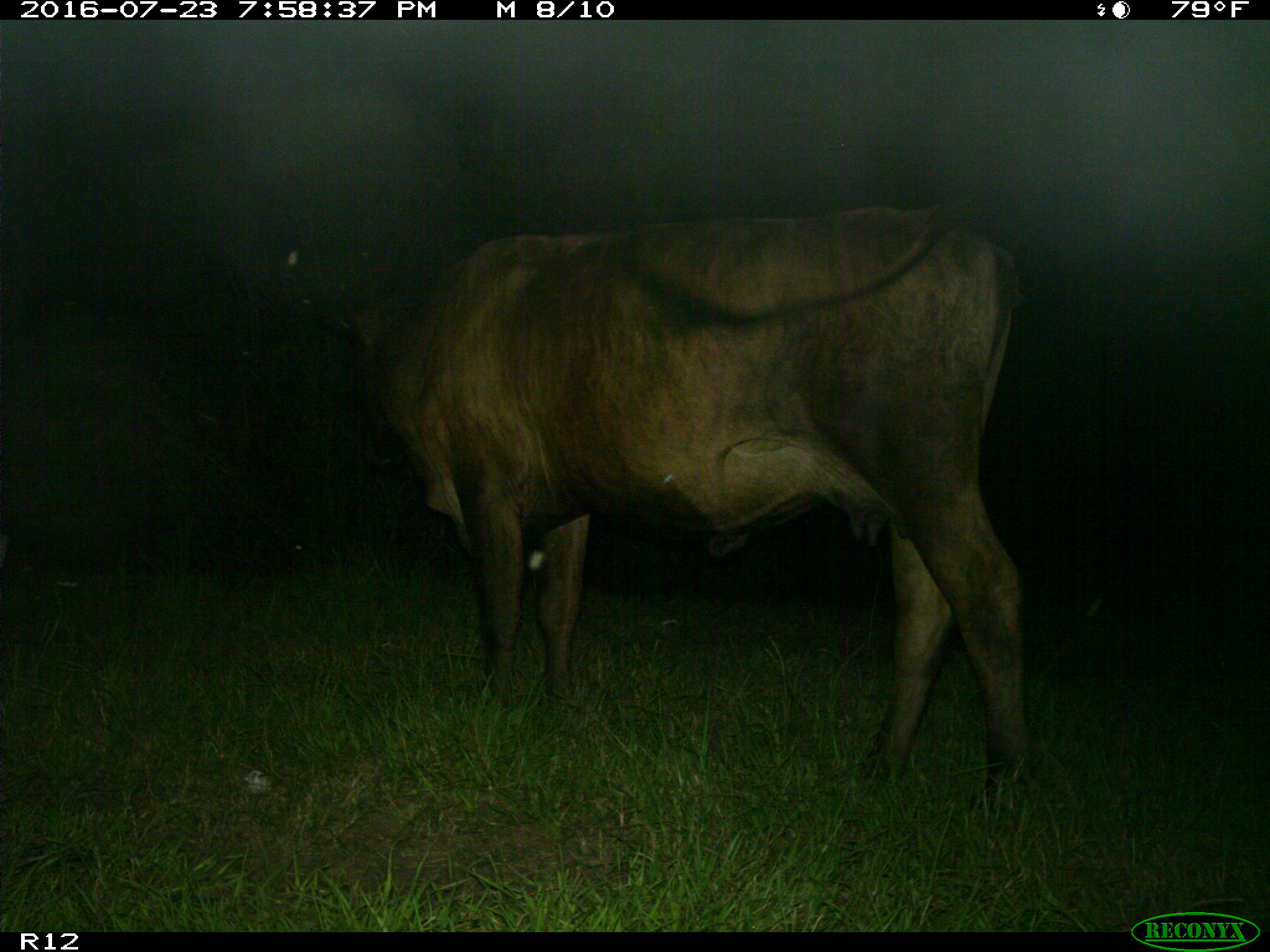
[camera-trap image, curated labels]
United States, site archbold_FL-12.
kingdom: Animalia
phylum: Chordata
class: Mammalia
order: Artiodactyla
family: Bovidae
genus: Bos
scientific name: Bos taurus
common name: domestic cow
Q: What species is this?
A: Bos taurus (domestic cow).